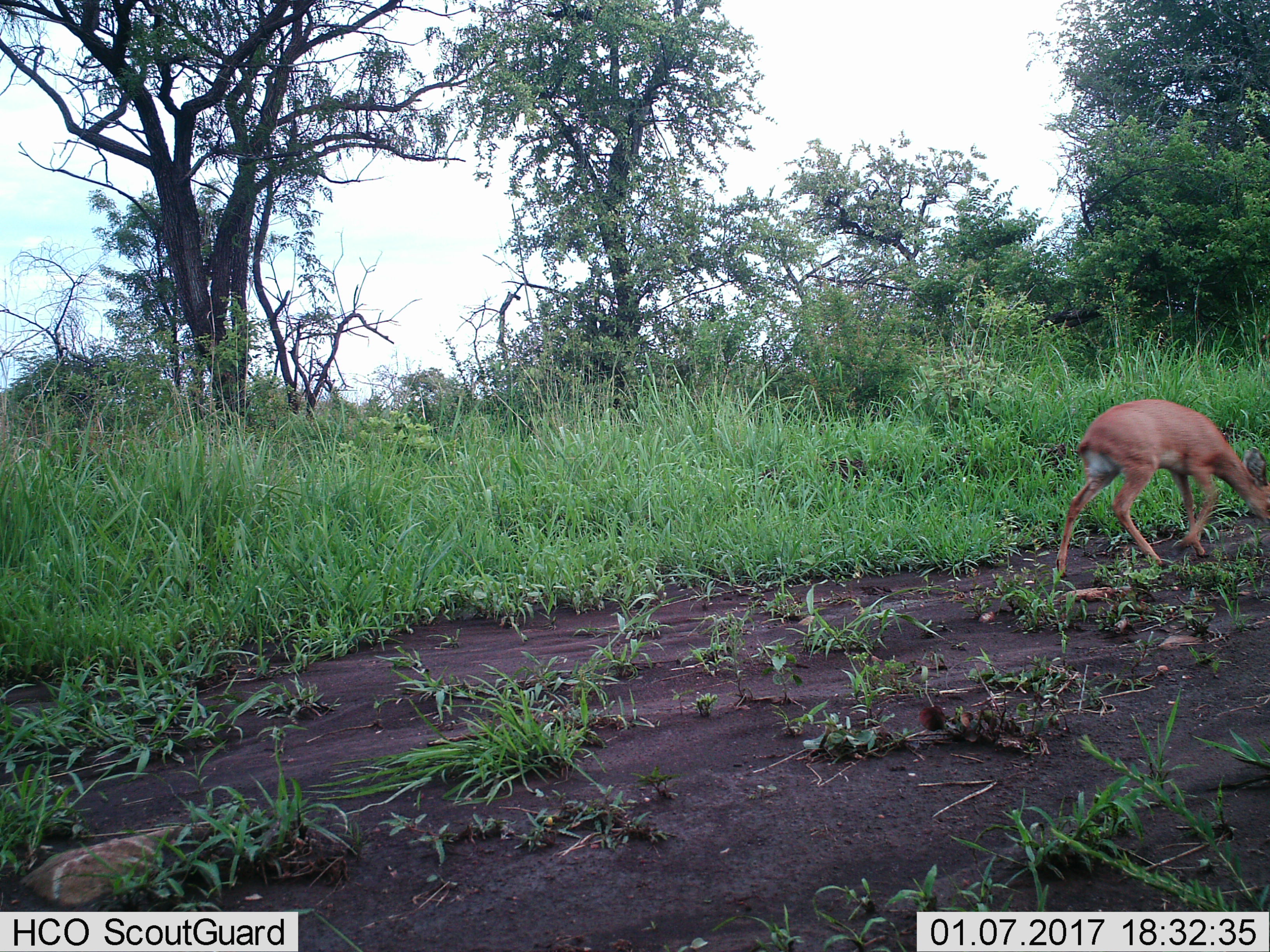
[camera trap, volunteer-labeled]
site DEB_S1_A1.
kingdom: Animalia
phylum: Chordata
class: Mammalia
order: Artiodactyla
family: Bovidae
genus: Raphicerus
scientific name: Raphicerus campestris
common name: steenbok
Steenbok (Raphicerus campestris), count 1. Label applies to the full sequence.